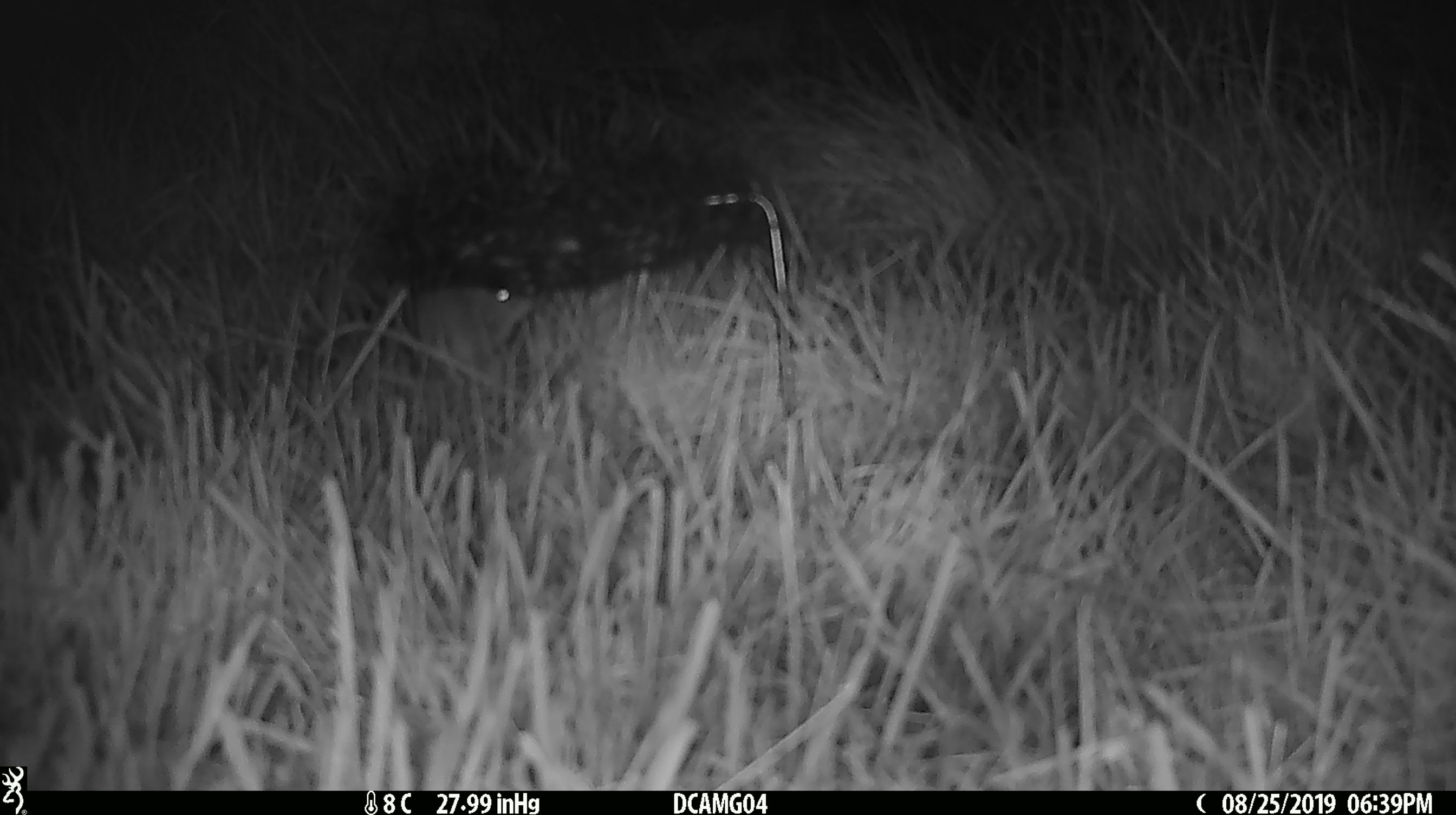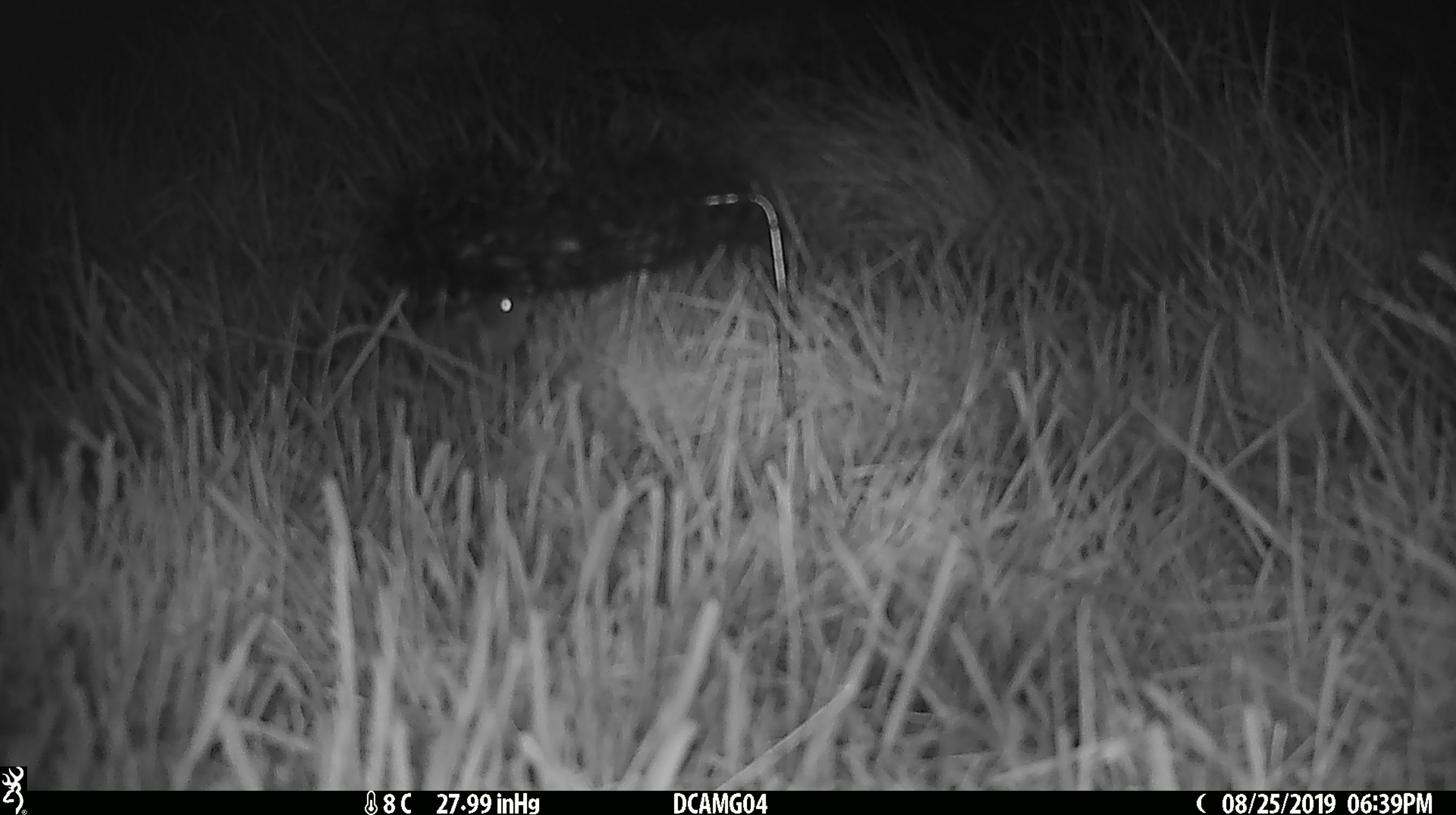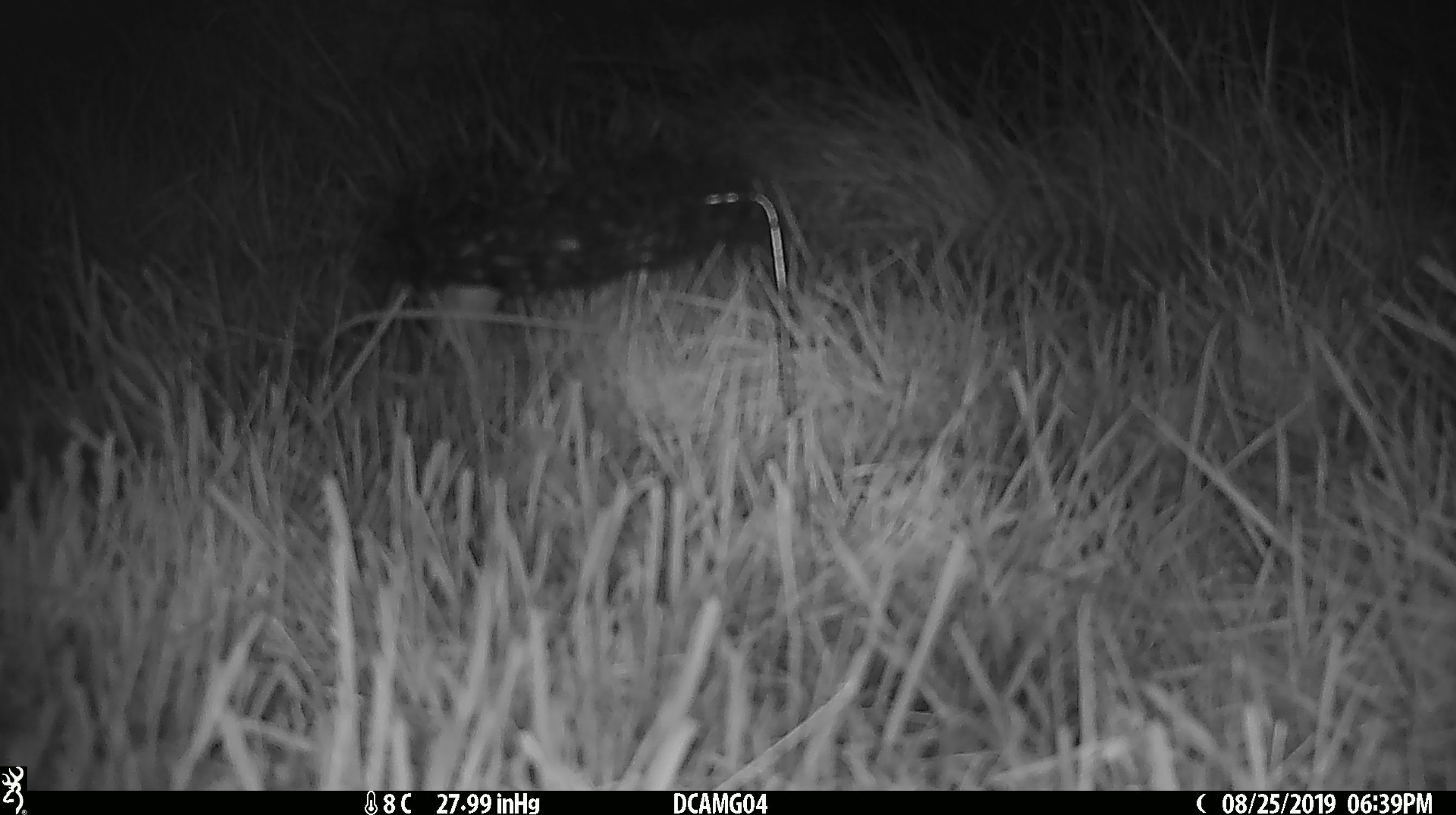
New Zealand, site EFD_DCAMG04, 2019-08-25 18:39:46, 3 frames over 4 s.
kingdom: Animalia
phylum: Chordata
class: Mammalia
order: Rodentia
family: Muridae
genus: Mus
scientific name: Mus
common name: mouse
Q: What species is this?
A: Mouse (Mus).